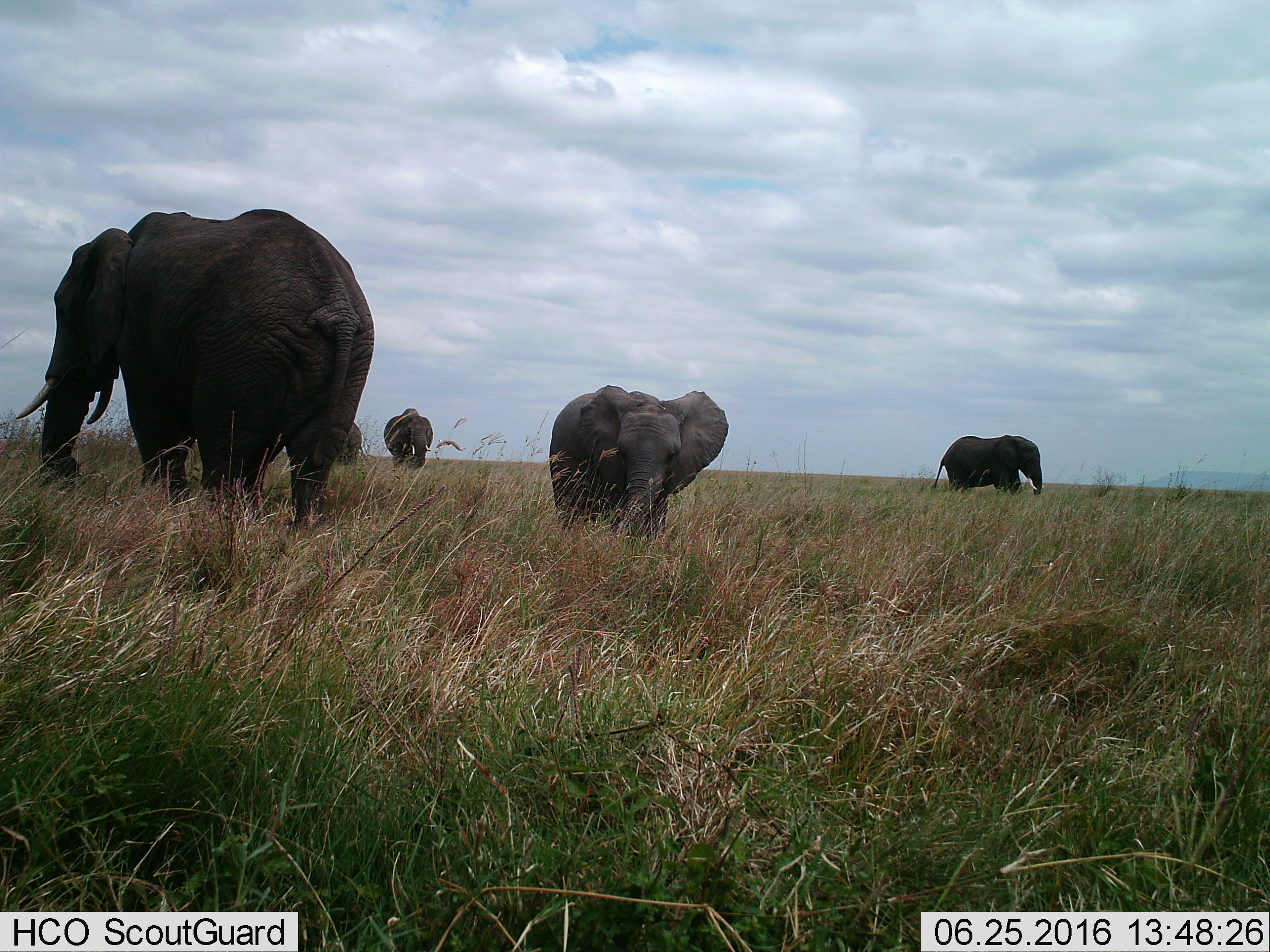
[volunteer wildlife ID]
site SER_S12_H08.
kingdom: Animalia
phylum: Chordata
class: Mammalia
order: Proboscidea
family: Elephantidae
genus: Loxodonta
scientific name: Loxodonta africana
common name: african bush elephant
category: elephant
Elephant (african bush elephant) (Loxodonta africana), count 5. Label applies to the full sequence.